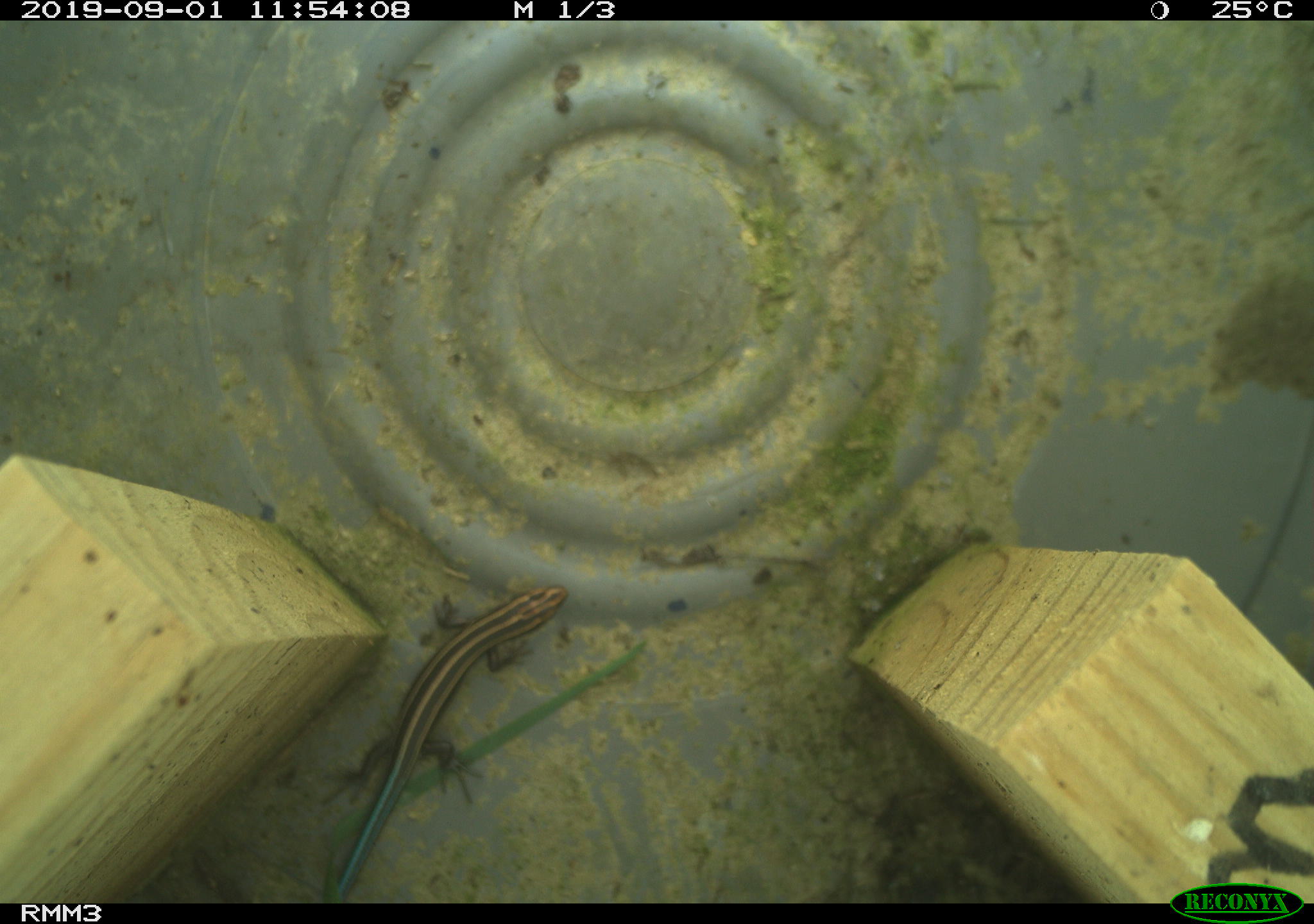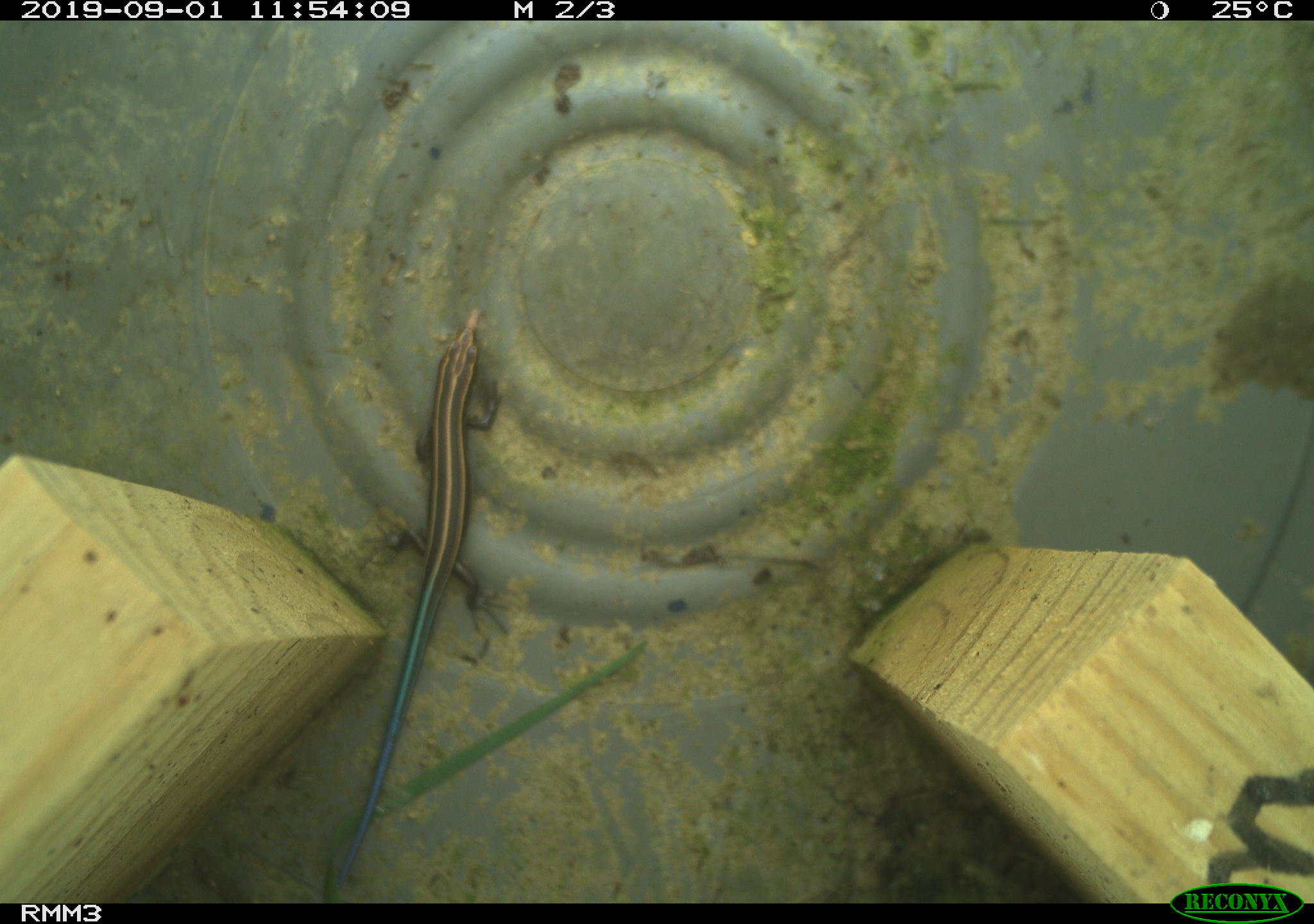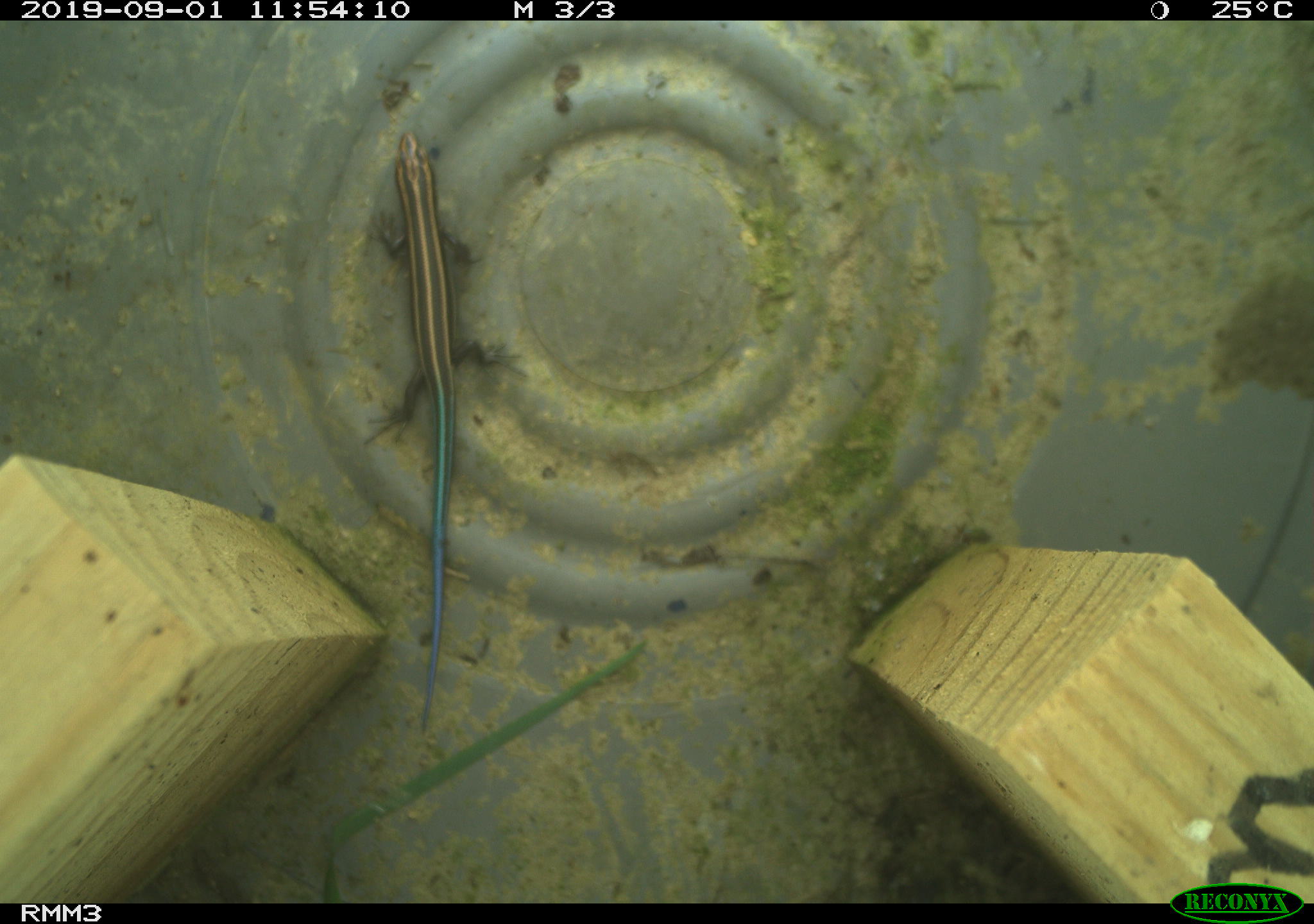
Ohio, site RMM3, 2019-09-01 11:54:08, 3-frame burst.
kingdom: Animalia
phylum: Chordata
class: Reptilia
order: Squamata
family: Scincidae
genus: Plestiodon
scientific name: Plestiodon fasciatus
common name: common five-lined skink